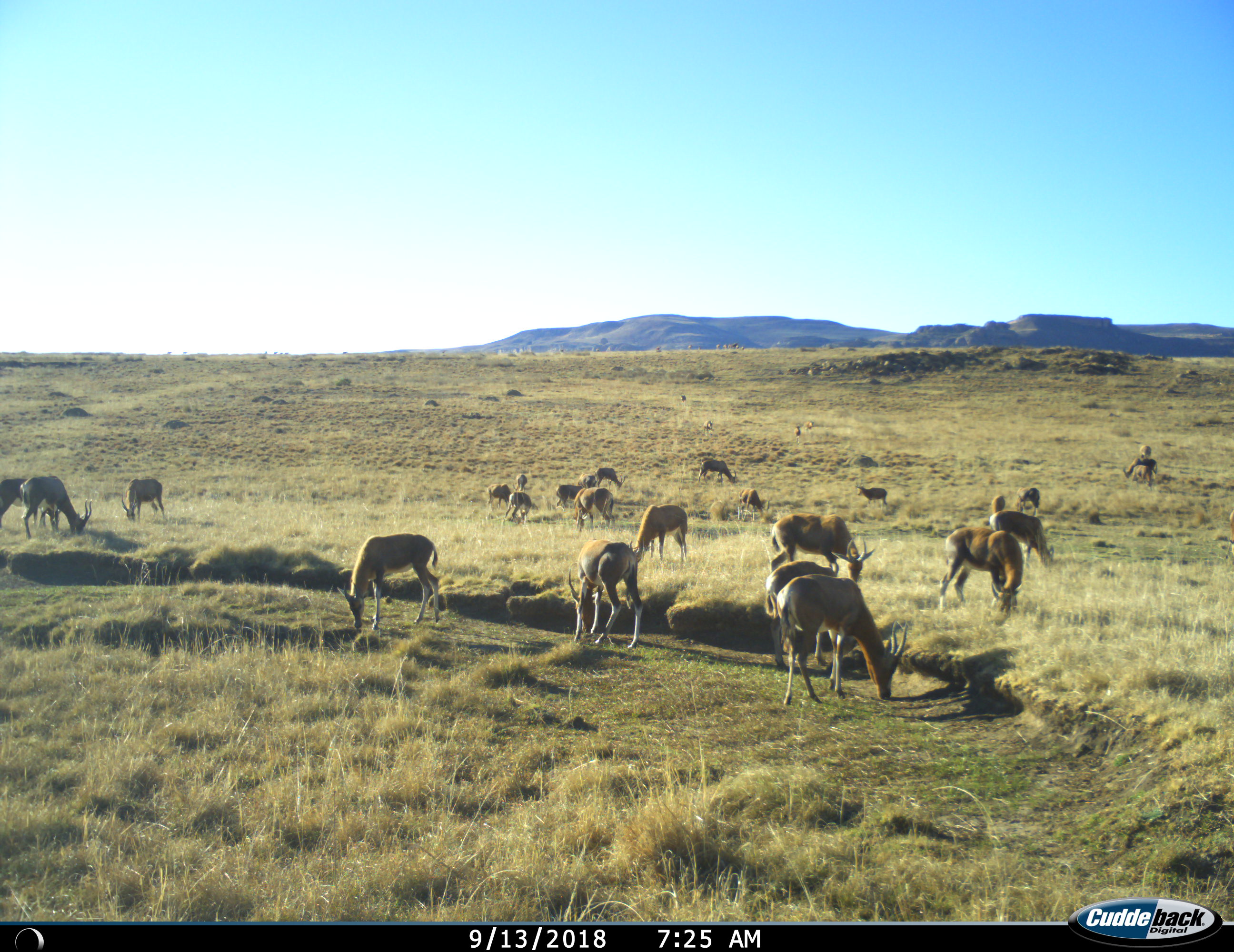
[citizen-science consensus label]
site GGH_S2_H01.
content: unidentified animal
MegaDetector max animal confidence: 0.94